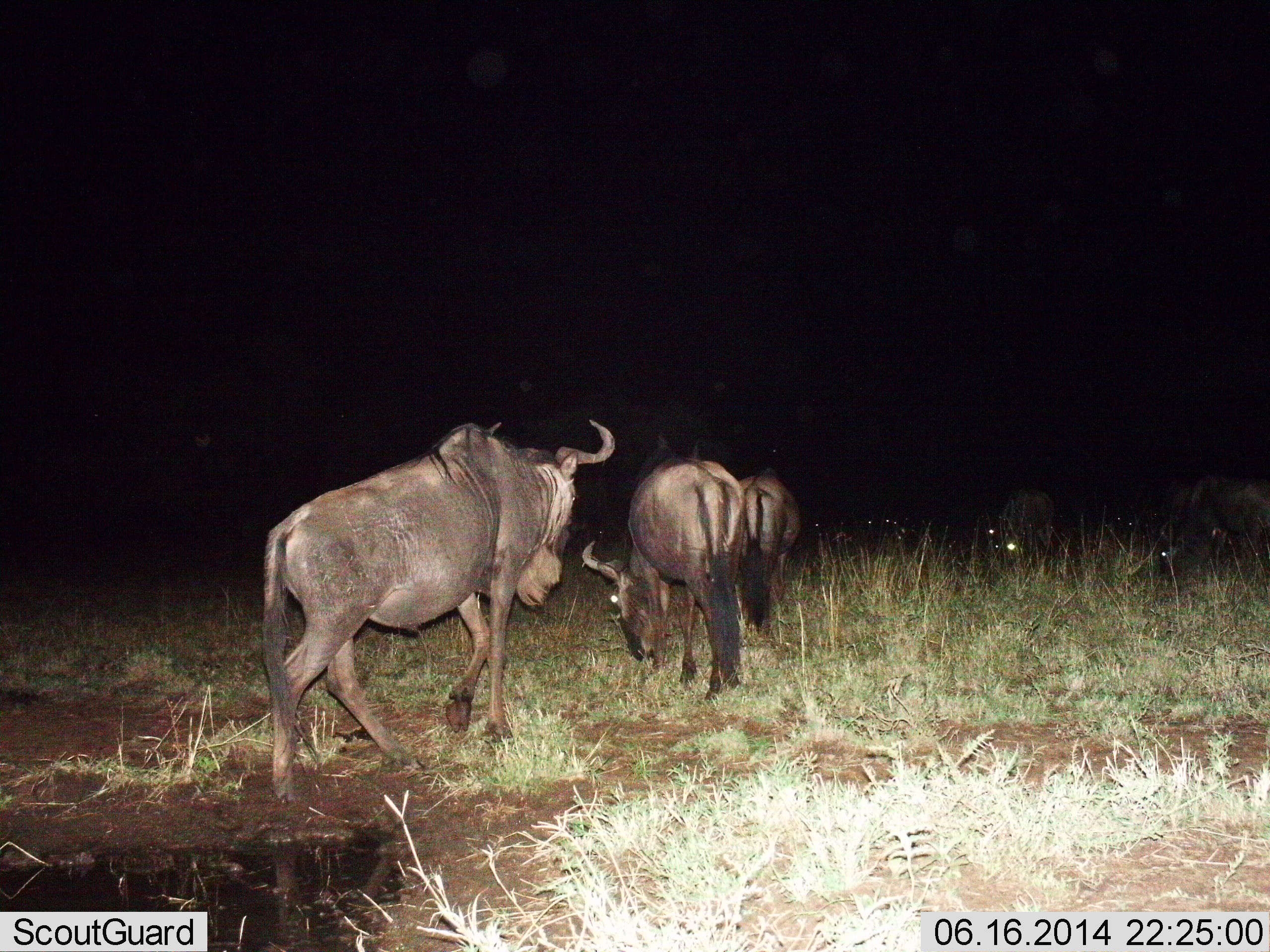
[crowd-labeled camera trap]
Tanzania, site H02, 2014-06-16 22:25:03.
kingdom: Animalia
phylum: Chordata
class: Mammalia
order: Artiodactyla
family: Bovidae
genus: Connochaetes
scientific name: Connochaetes taurinus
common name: blue wildebeest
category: wildebeest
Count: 6.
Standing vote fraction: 40%.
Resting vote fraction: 10%.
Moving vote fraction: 60%.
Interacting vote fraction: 0%.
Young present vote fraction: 0%.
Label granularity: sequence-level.